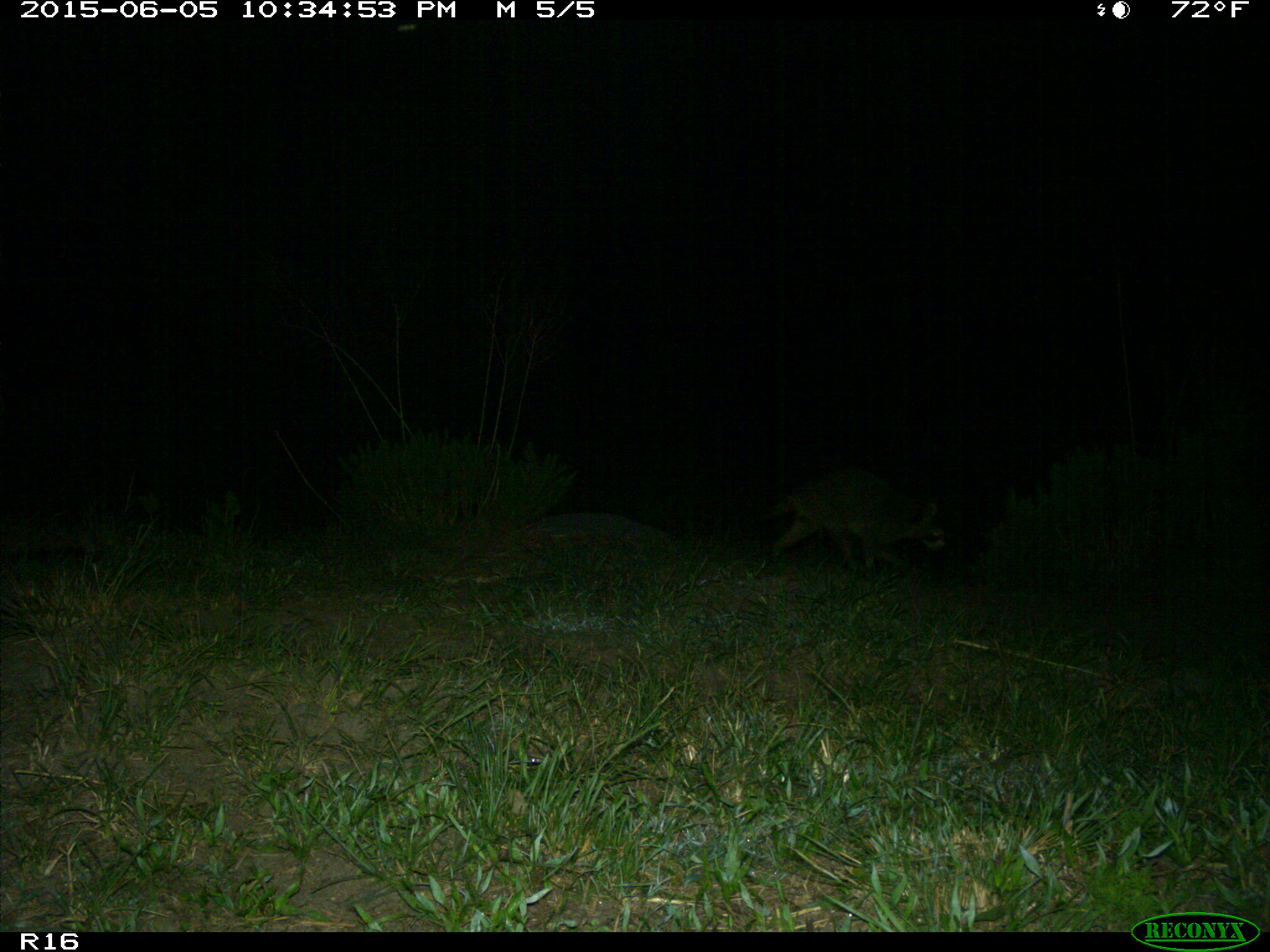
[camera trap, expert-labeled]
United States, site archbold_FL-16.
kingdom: Animalia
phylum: Chordata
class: Mammalia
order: Carnivora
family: Procyonidae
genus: Procyon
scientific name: Procyon lotor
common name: common raccoon